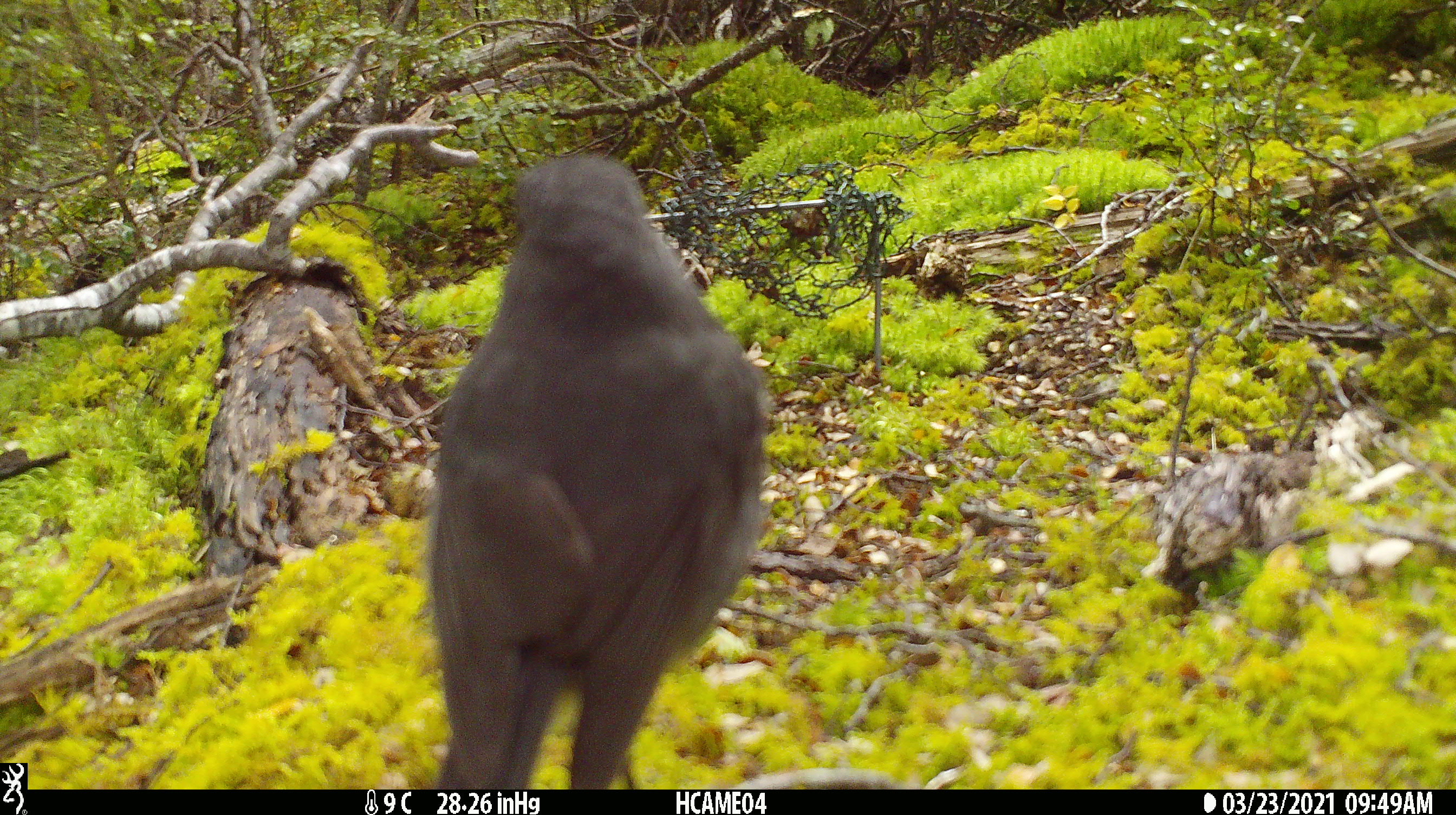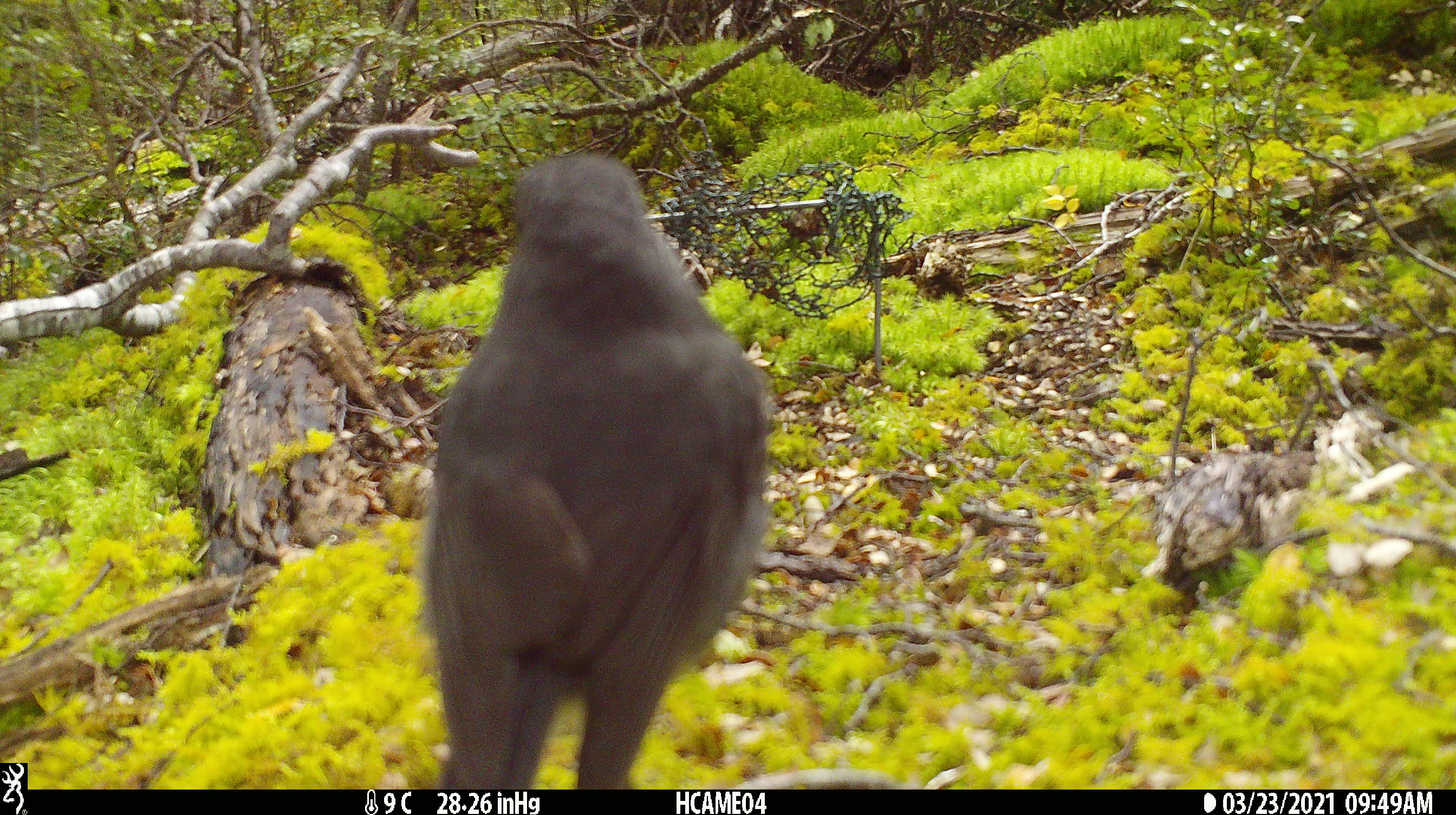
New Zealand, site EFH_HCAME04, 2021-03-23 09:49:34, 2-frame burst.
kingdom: Animalia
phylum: Chordata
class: Aves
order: Passeriformes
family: Petroicidae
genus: Petroica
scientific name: Petroica australis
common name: new zealand robin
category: robin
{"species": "robin (new zealand robin) (Petroica australis)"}